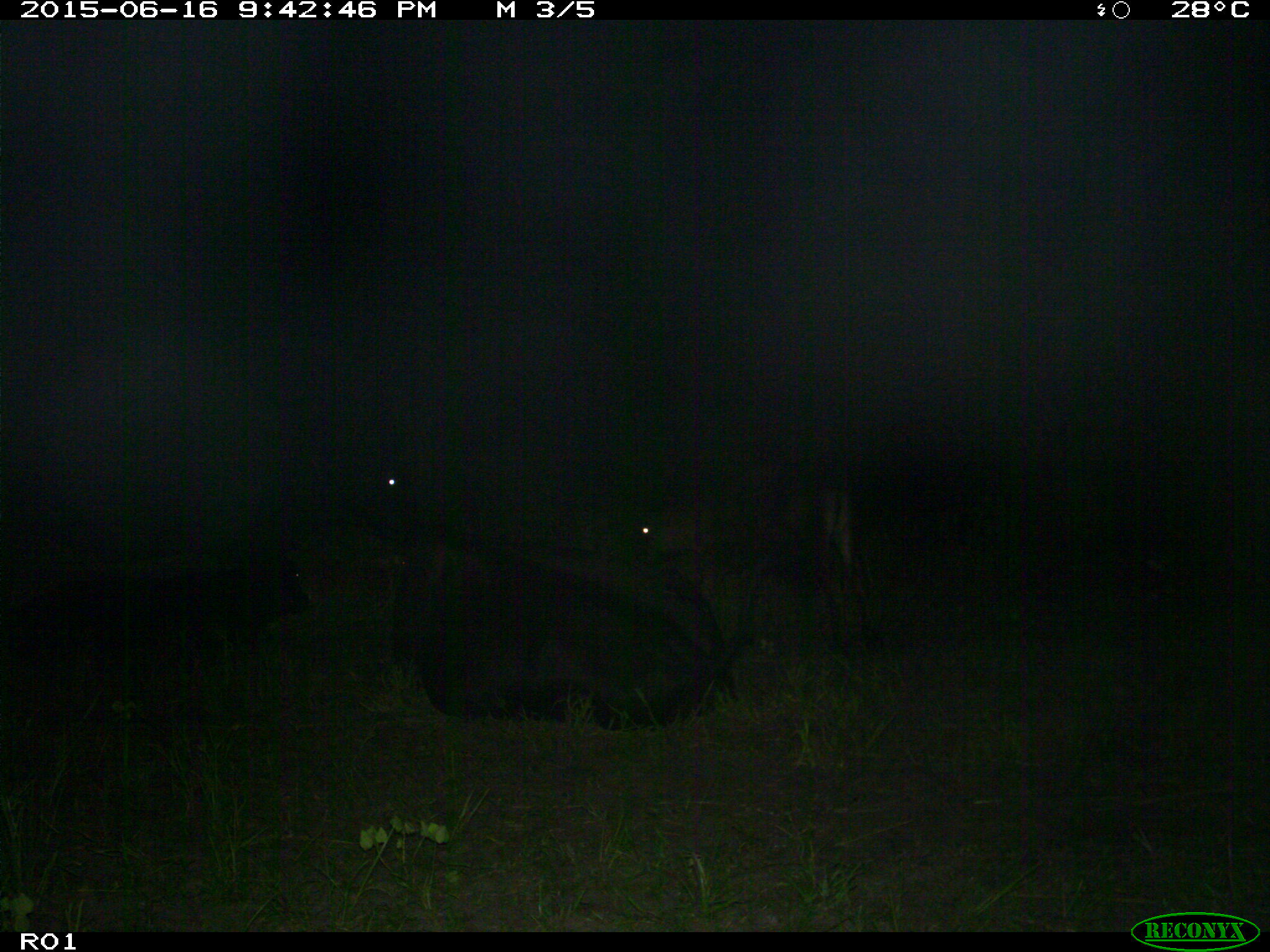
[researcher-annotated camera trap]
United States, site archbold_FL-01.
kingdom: Animalia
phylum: Chordata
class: Mammalia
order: Artiodactyla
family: Bovidae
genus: Bos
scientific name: Bos taurus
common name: domestic cow